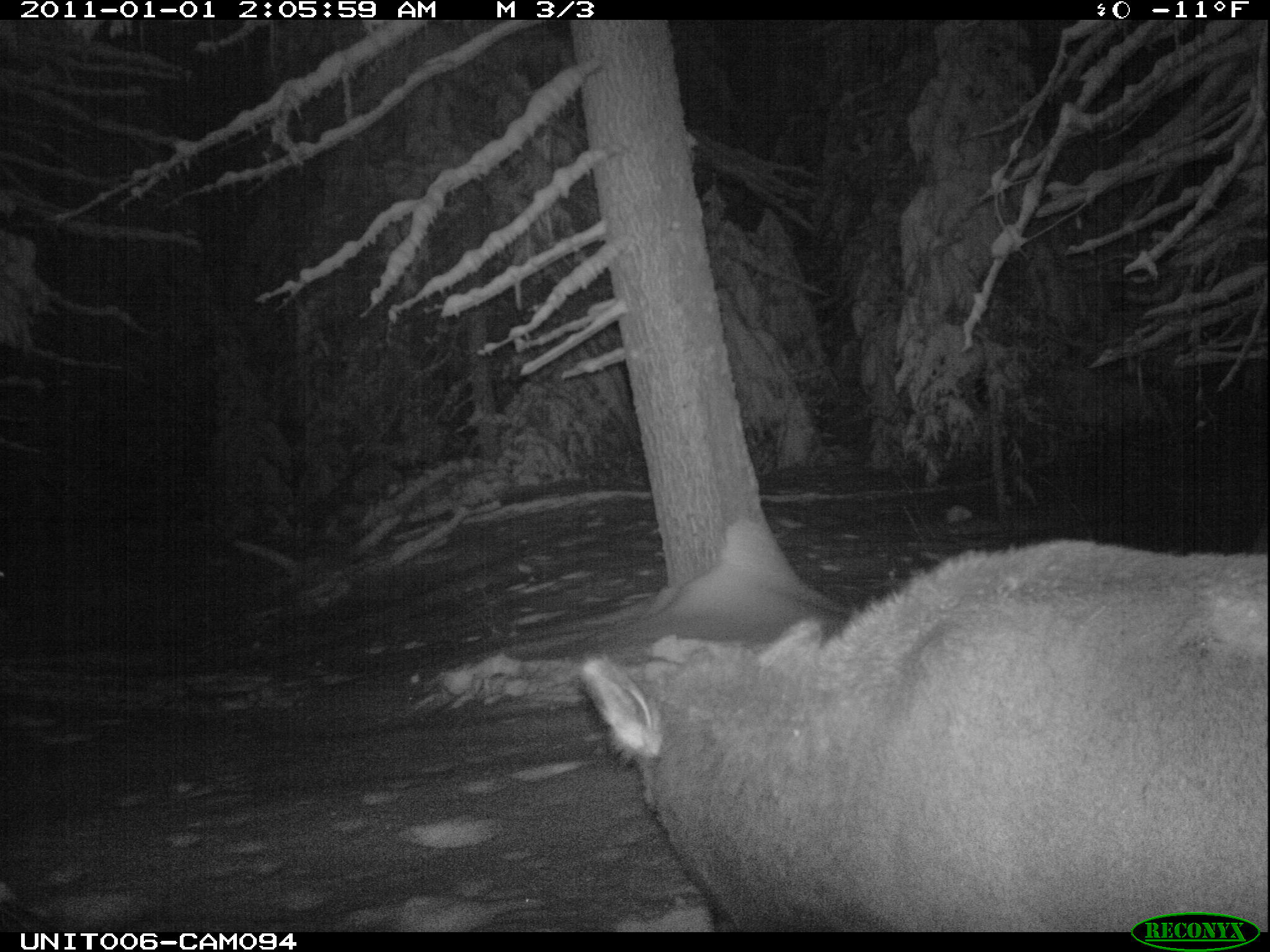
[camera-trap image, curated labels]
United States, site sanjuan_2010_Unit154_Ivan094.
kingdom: Animalia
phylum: Chordata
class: Mammalia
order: Artiodactyla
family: Cervidae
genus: Cervus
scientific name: Cervus elaphus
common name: red deer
Cervus elaphus (red deer).